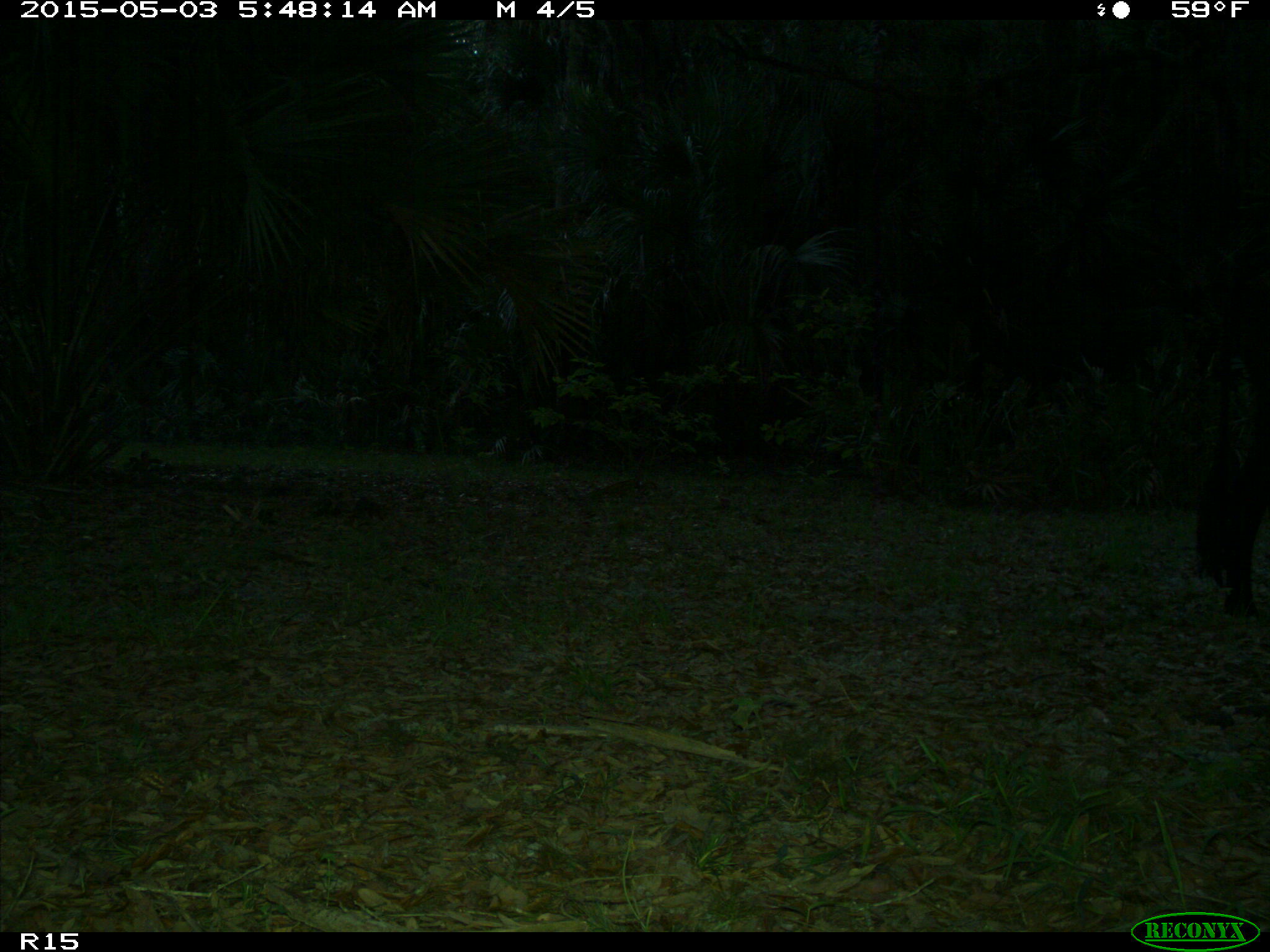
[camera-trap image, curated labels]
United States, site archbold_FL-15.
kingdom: Animalia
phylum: Chordata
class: Mammalia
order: Artiodactyla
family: Bovidae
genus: Bos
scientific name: Bos taurus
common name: domestic cow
Bos taurus (domestic cow).